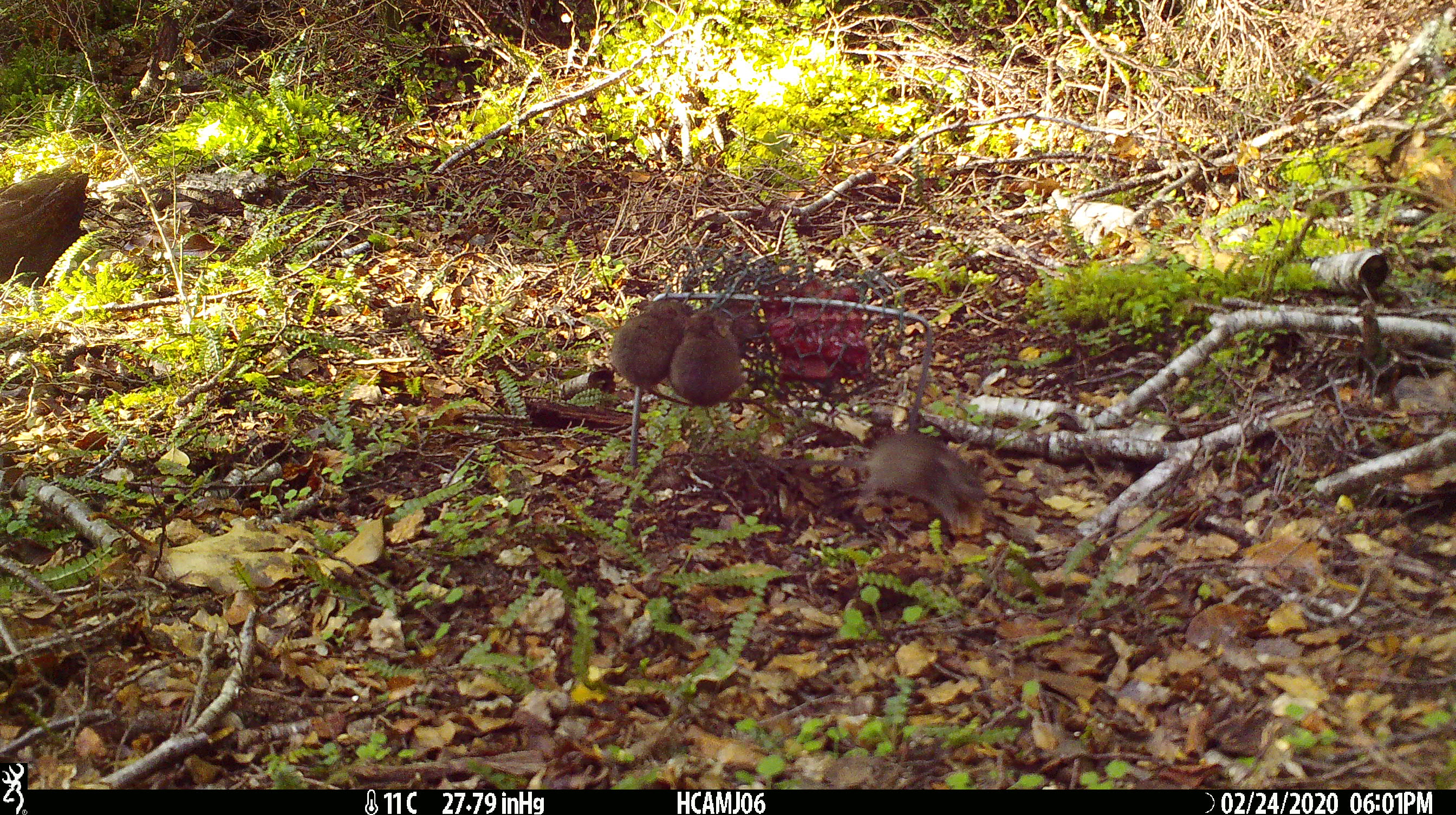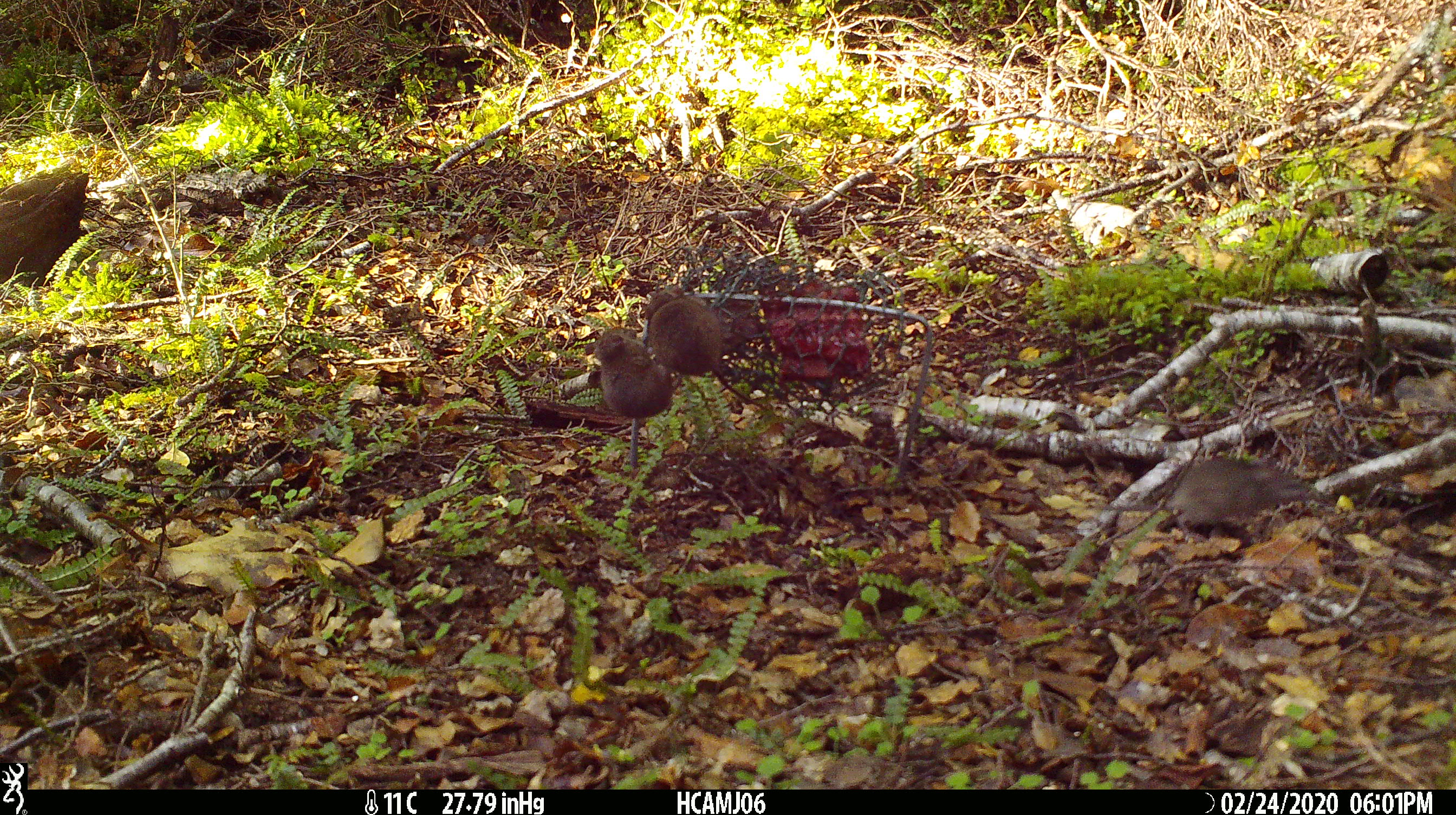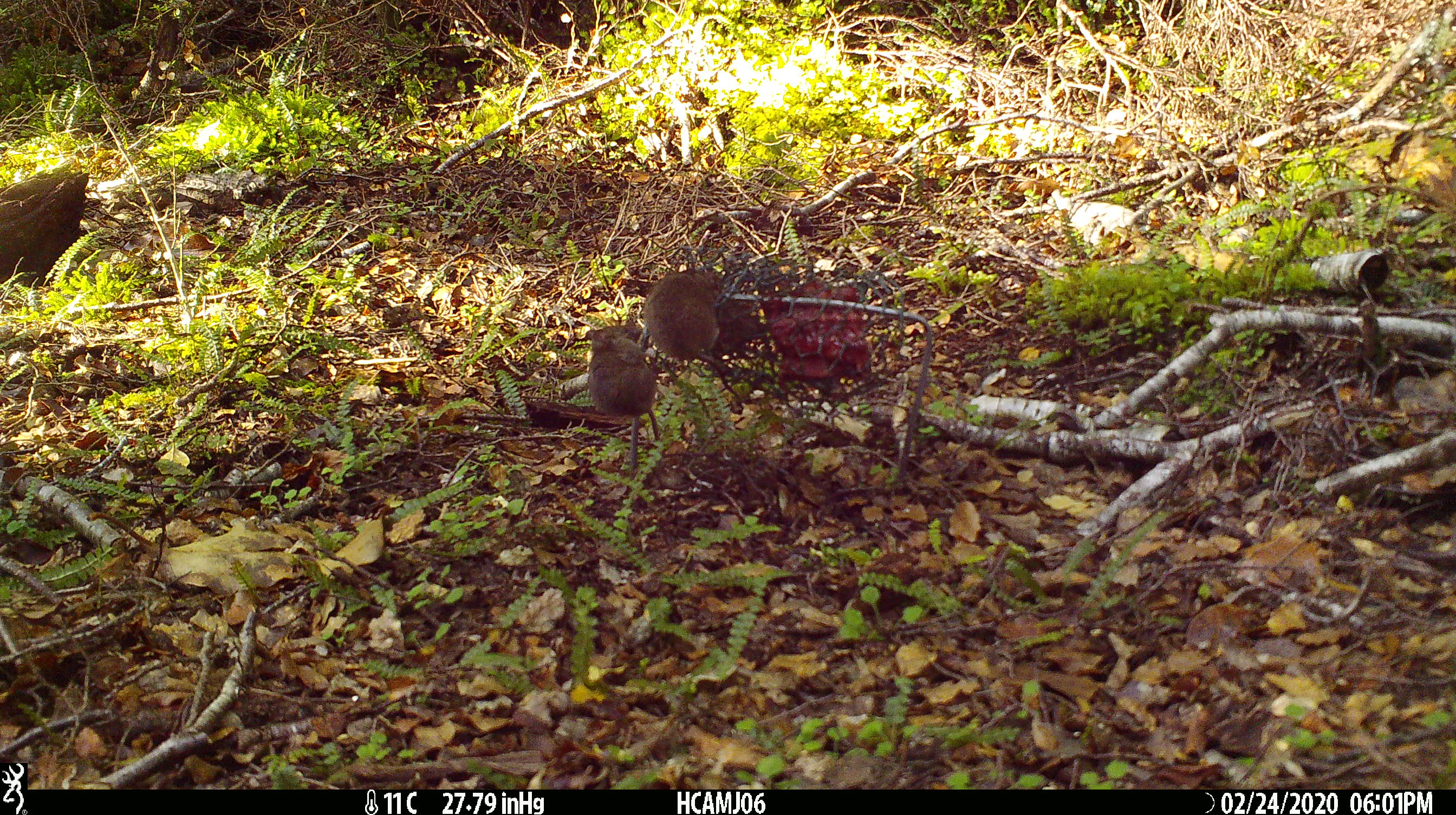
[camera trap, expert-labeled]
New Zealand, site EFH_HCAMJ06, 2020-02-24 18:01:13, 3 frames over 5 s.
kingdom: Animalia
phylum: Chordata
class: Mammalia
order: Rodentia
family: Muridae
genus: Mus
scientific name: Mus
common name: mouse